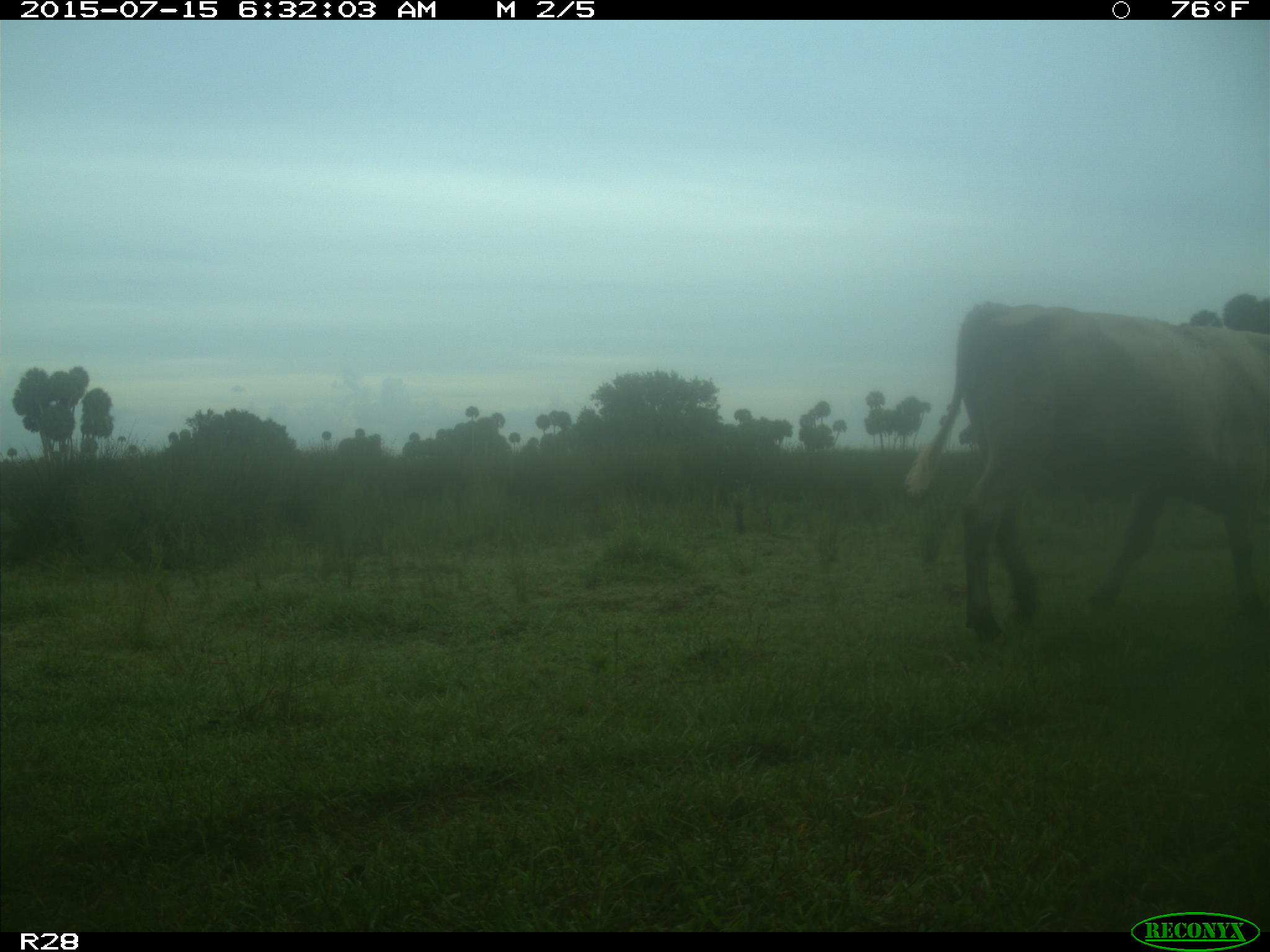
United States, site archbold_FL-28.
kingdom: Animalia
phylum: Chordata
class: Mammalia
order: Artiodactyla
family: Bovidae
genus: Bos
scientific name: Bos taurus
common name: domestic cow